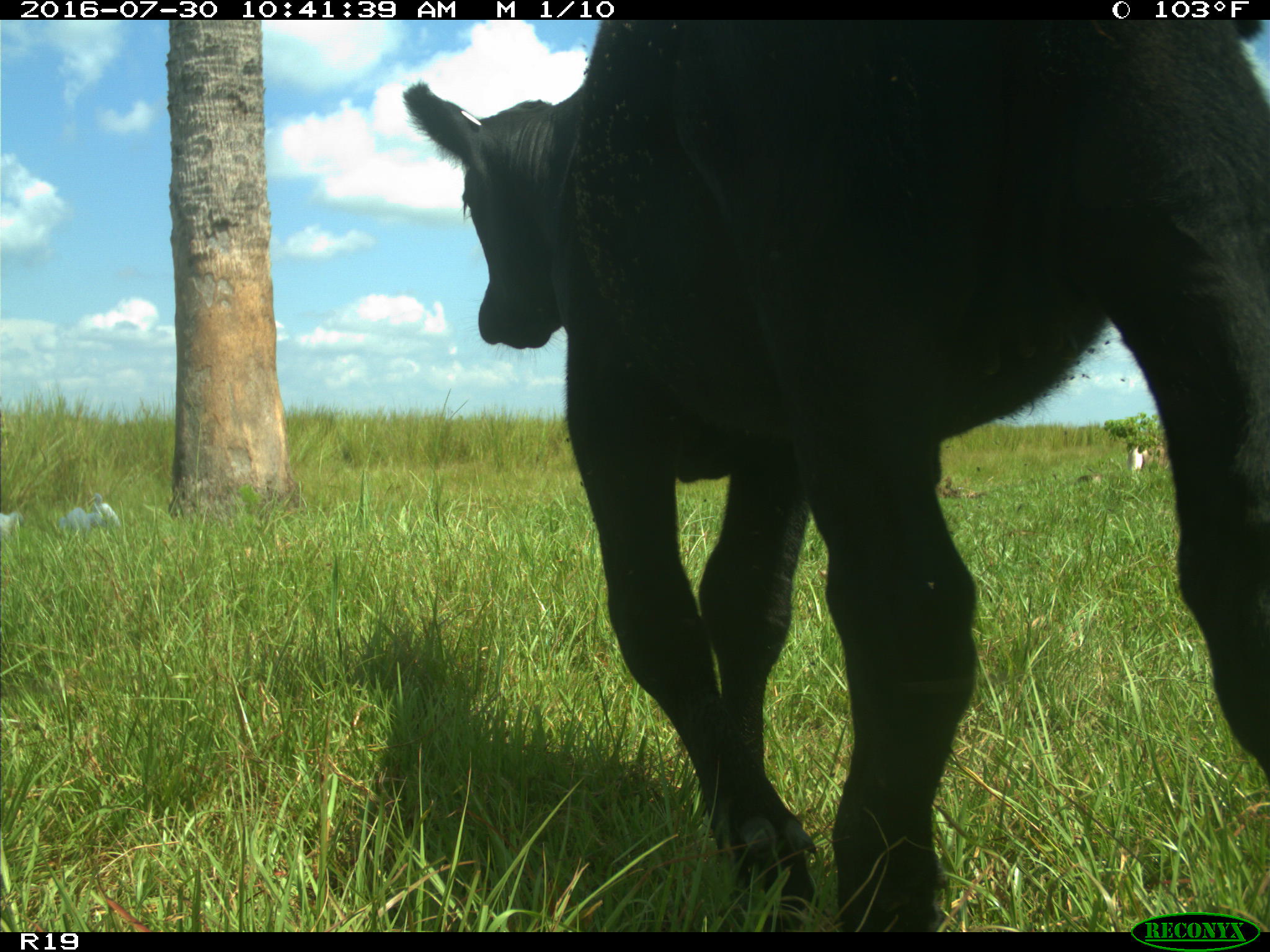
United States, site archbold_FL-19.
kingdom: Animalia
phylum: Chordata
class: Mammalia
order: Artiodactyla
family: Bovidae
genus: Bos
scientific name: Bos taurus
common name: domestic cow